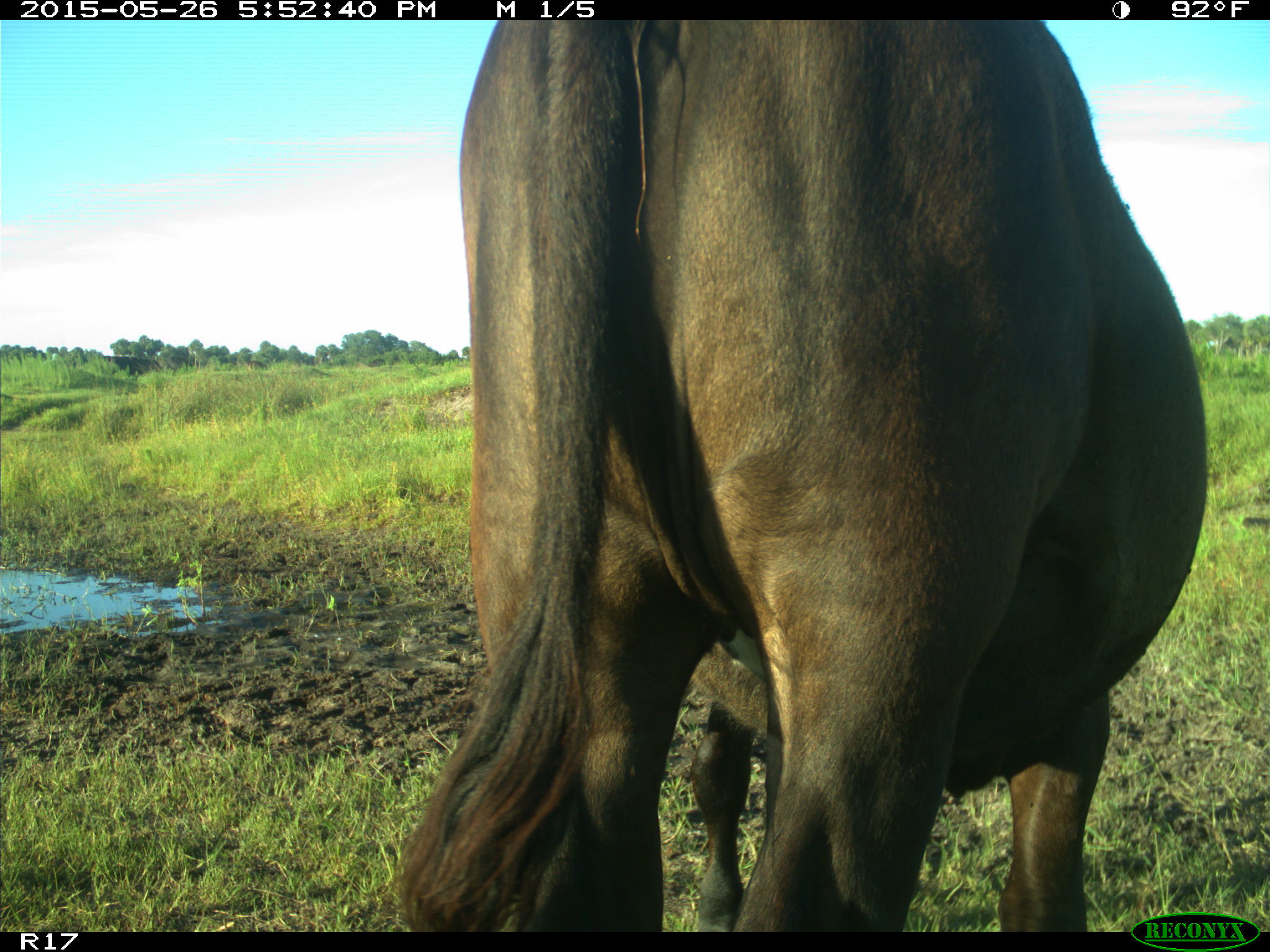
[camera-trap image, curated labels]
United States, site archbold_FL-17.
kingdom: Animalia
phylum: Chordata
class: Mammalia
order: Artiodactyla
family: Bovidae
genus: Bos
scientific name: Bos taurus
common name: domestic cow